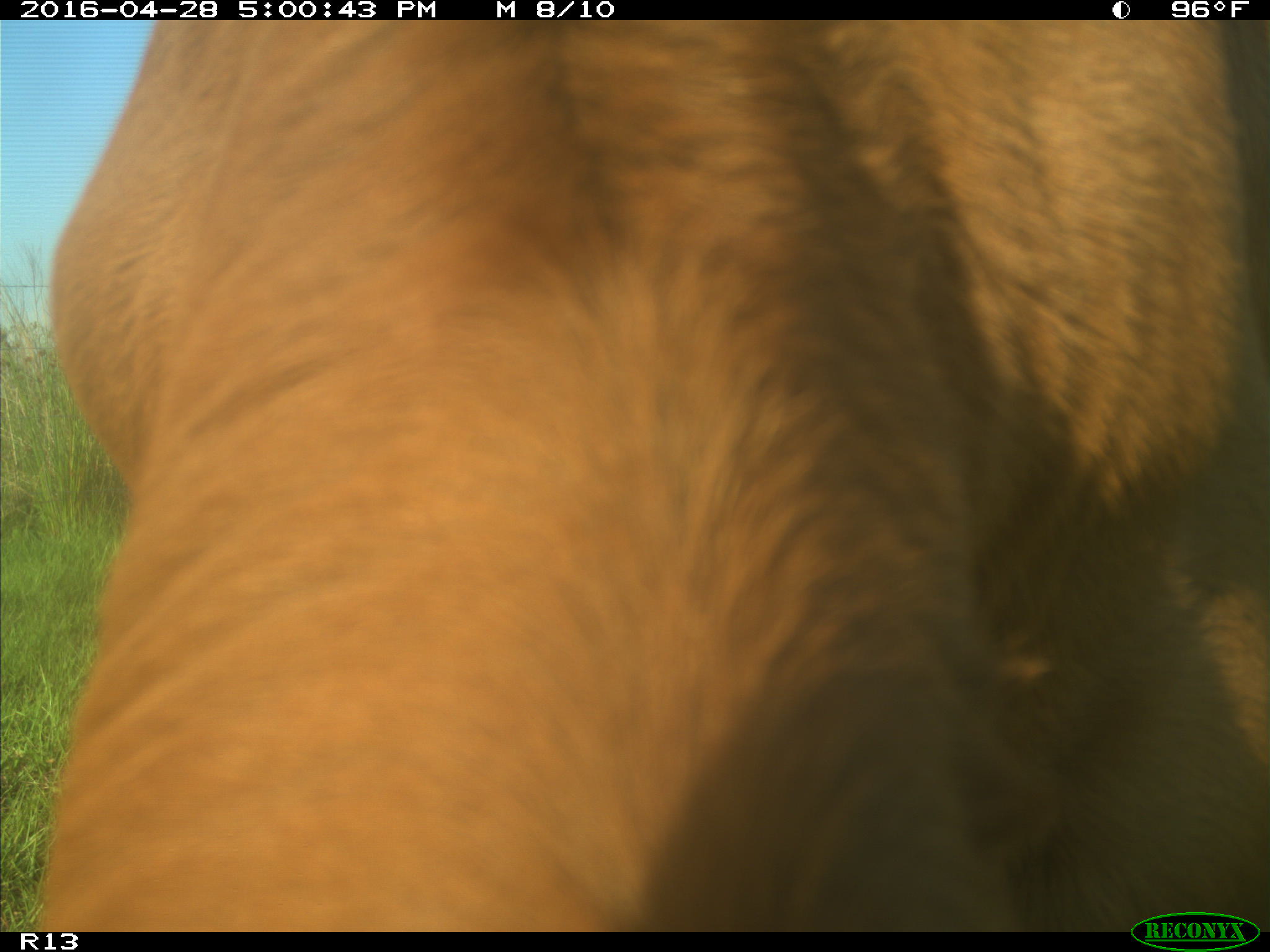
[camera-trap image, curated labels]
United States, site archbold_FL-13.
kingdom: Animalia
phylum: Chordata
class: Mammalia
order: Artiodactyla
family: Bovidae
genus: Bos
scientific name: Bos taurus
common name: domestic cow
Bos taurus (domestic cow).